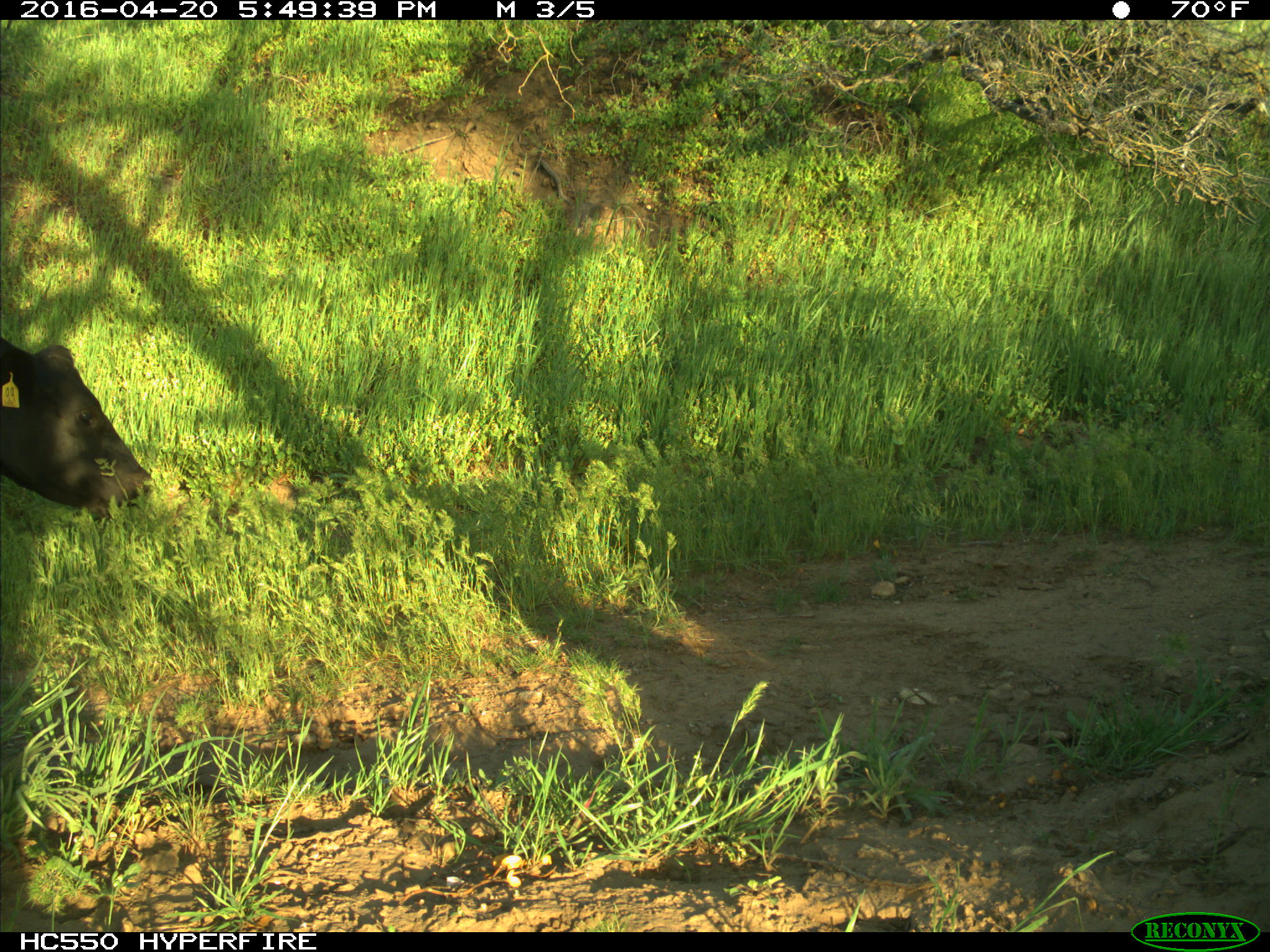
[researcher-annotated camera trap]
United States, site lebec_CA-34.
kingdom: Animalia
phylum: Chordata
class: Mammalia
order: Artiodactyla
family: Bovidae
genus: Bos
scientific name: Bos taurus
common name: domestic cow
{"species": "Bos taurus (domestic cow)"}